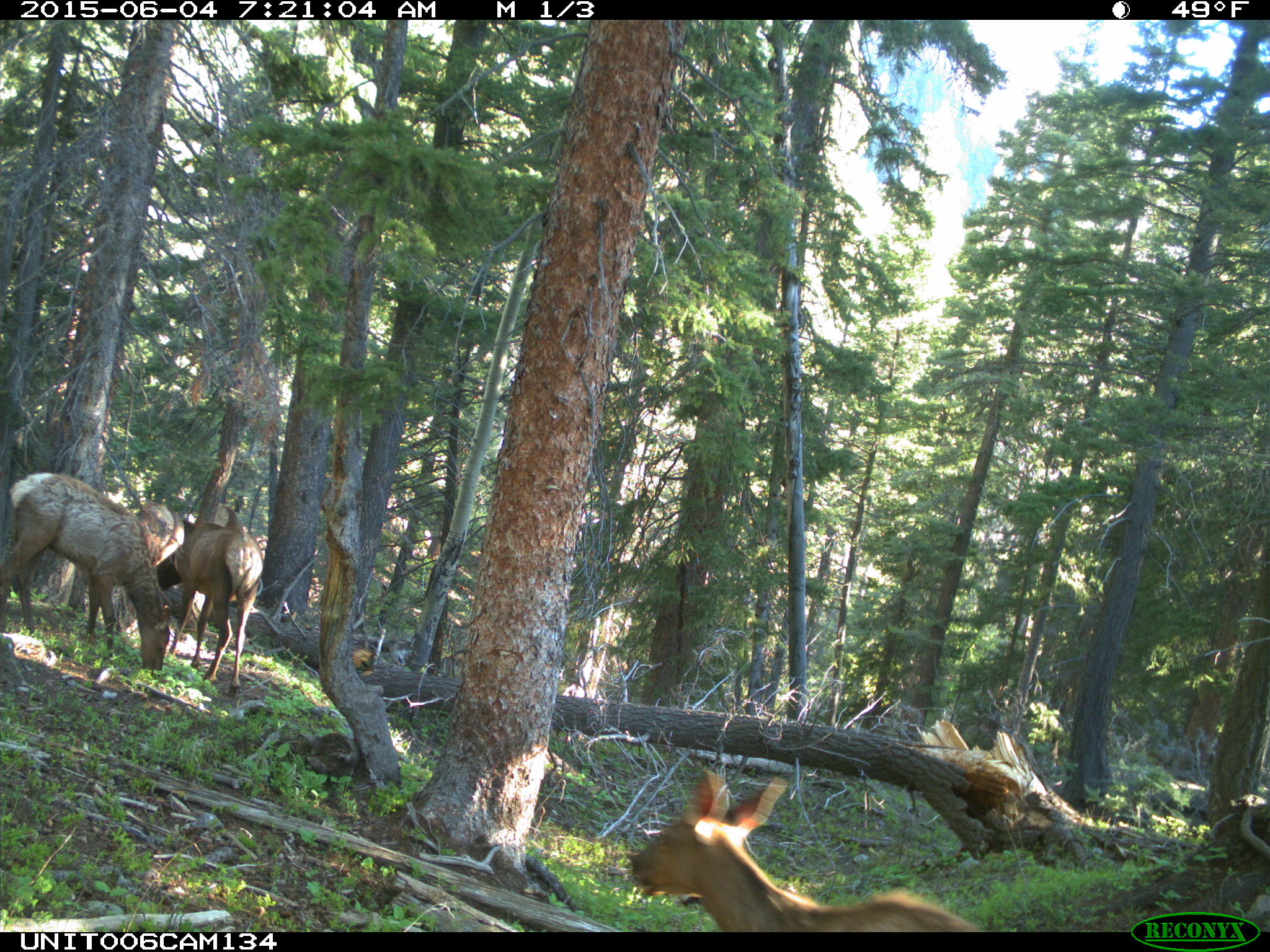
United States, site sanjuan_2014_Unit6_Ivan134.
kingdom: Animalia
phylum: Chordata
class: Mammalia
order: Artiodactyla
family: Cervidae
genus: Cervus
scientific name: Cervus elaphus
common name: red deer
Cervus elaphus (red deer).